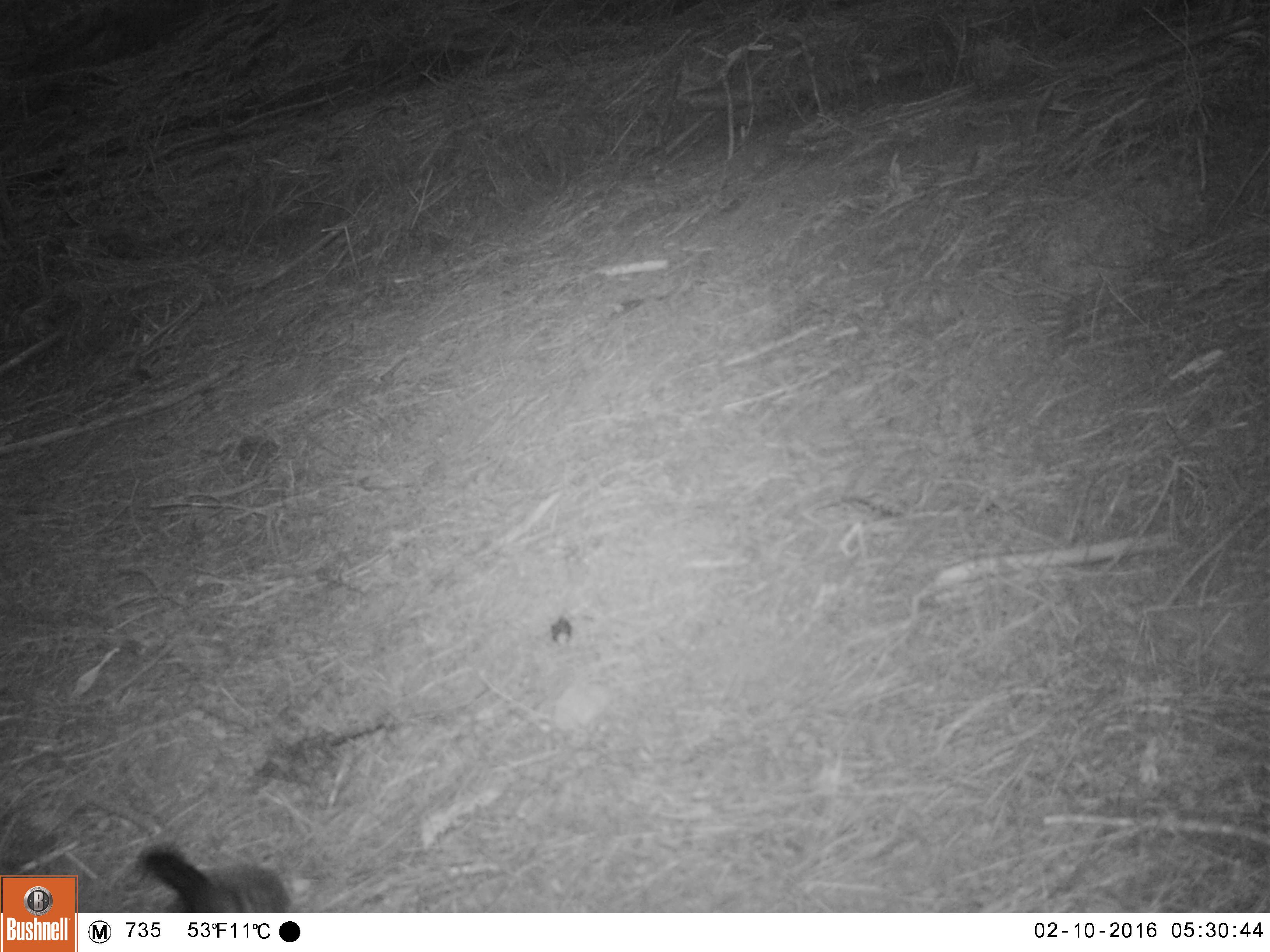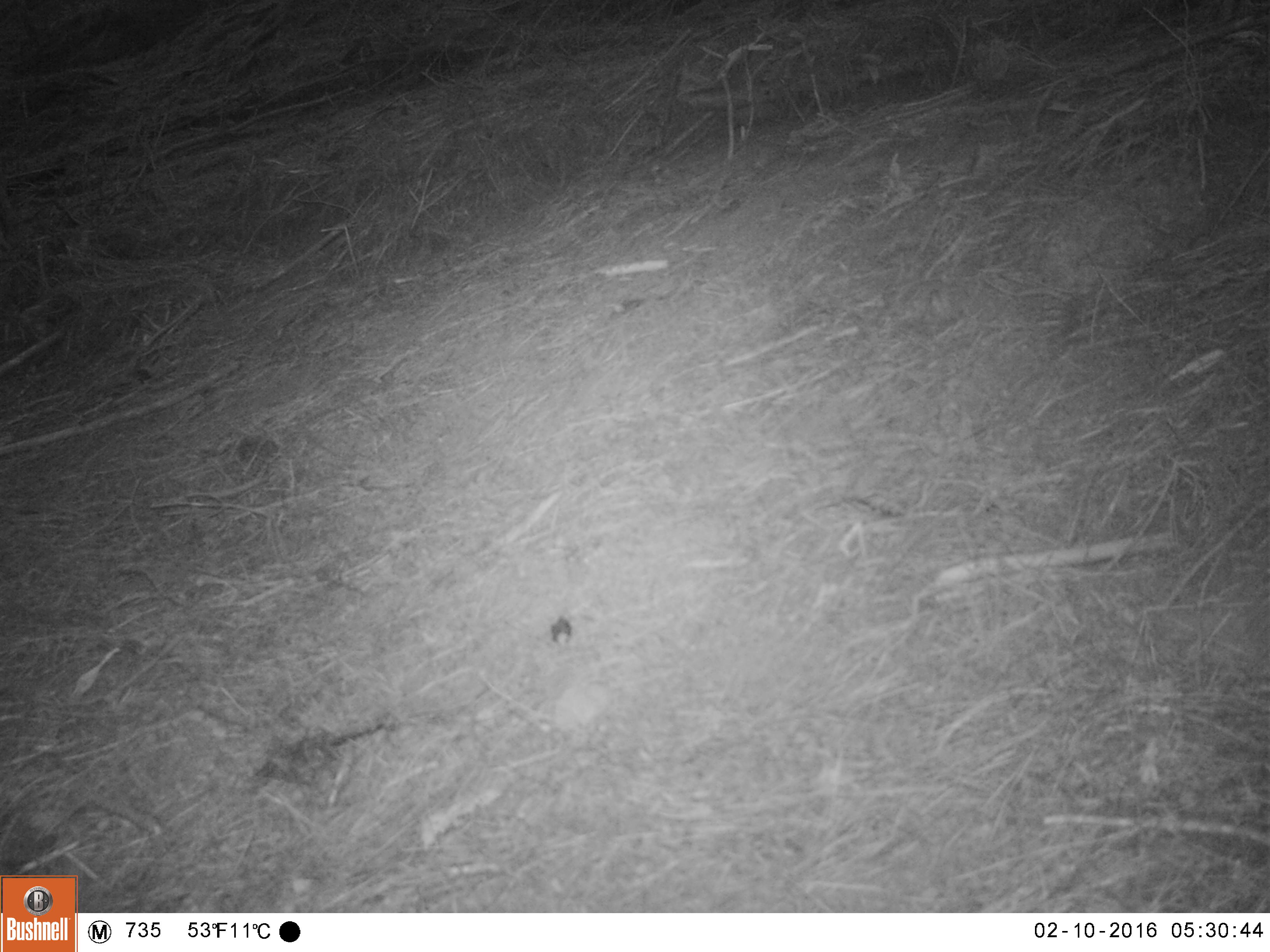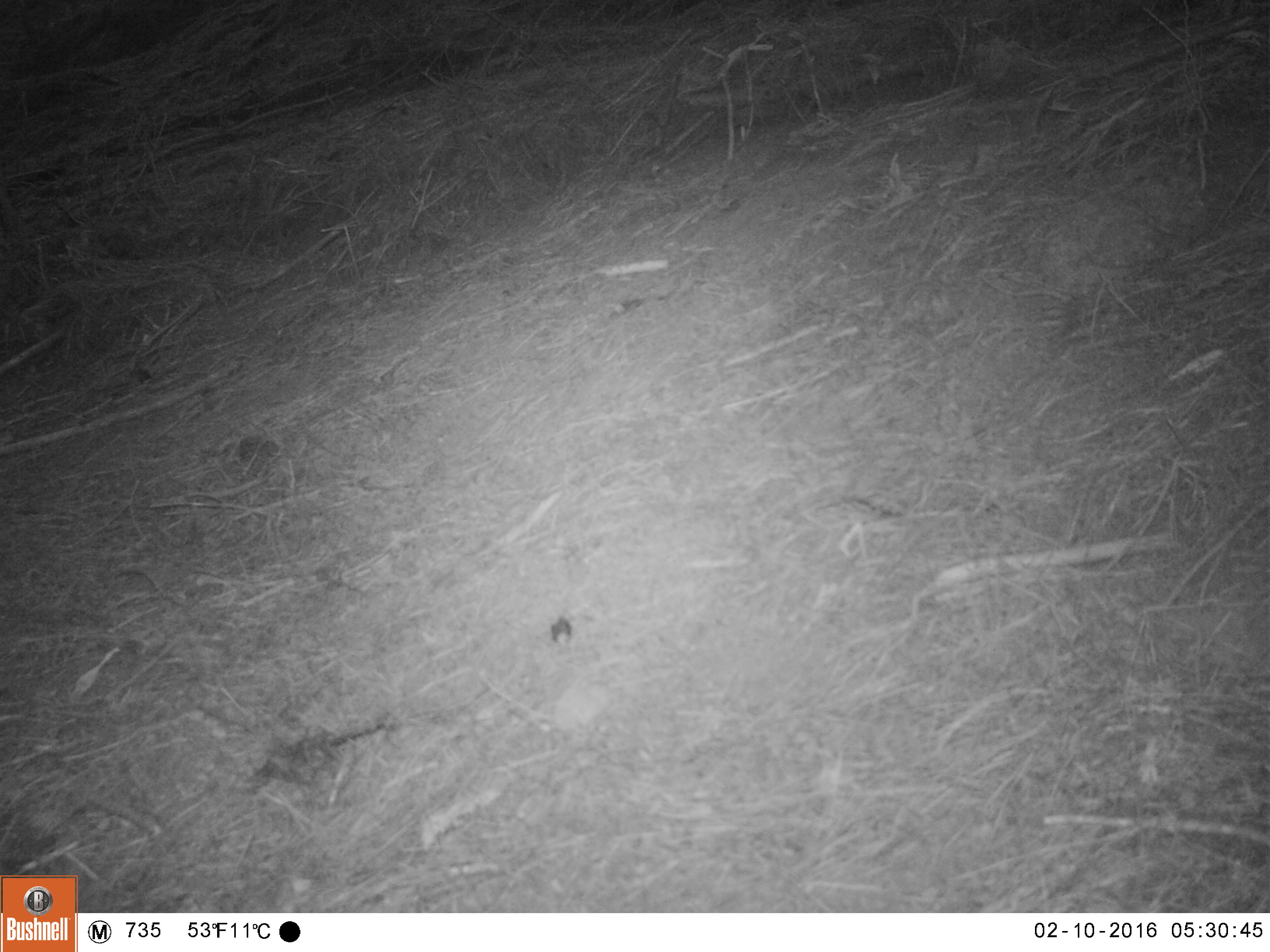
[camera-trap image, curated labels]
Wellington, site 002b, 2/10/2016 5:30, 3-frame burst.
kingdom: Animalia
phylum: Chordata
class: Aves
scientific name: Aves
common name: bird